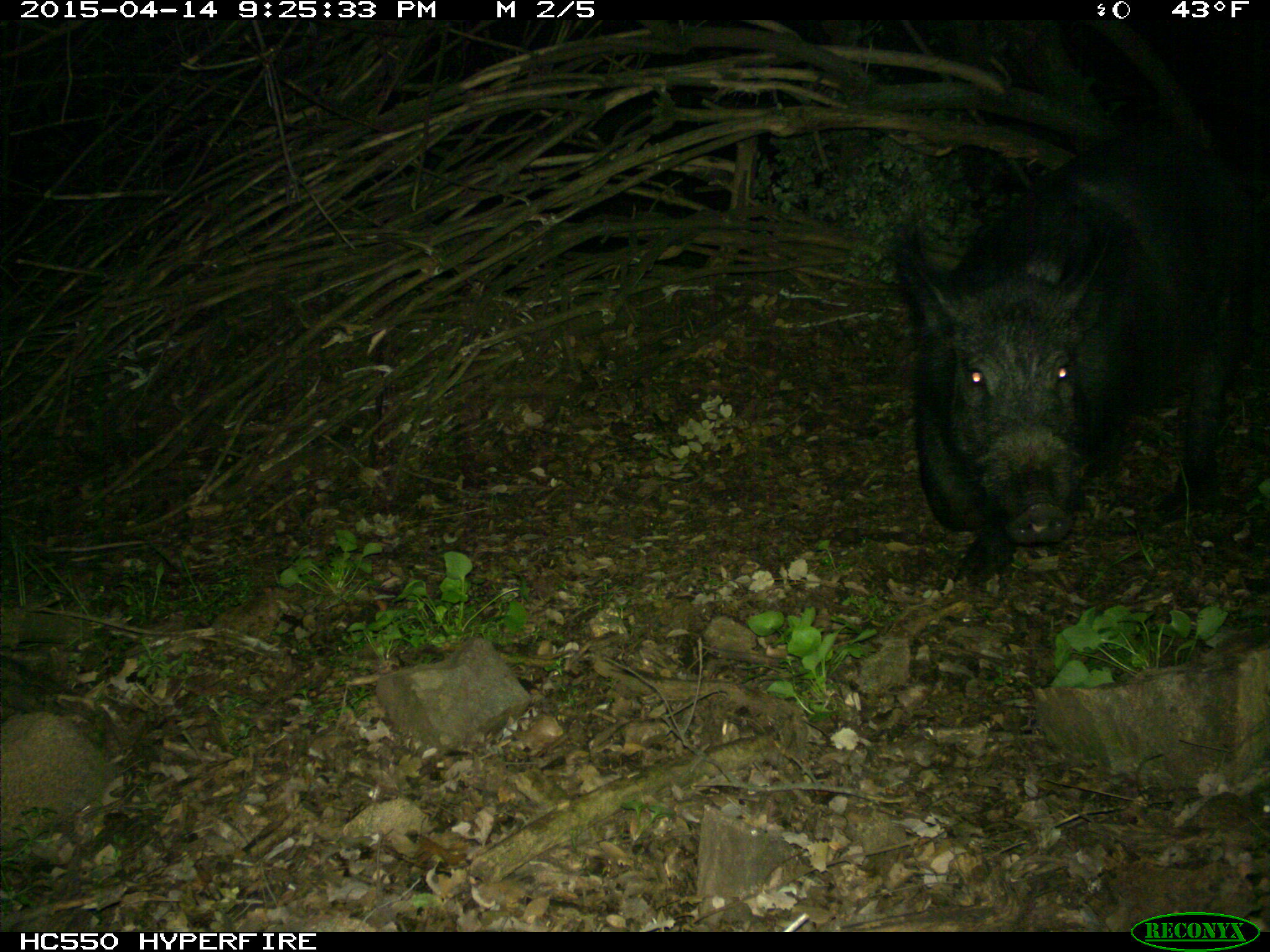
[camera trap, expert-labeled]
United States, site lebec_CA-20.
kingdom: Animalia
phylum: Chordata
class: Mammalia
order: Artiodactyla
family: Suidae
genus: Sus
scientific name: Sus scrofa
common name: wild boar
Sus scrofa (wild boar).